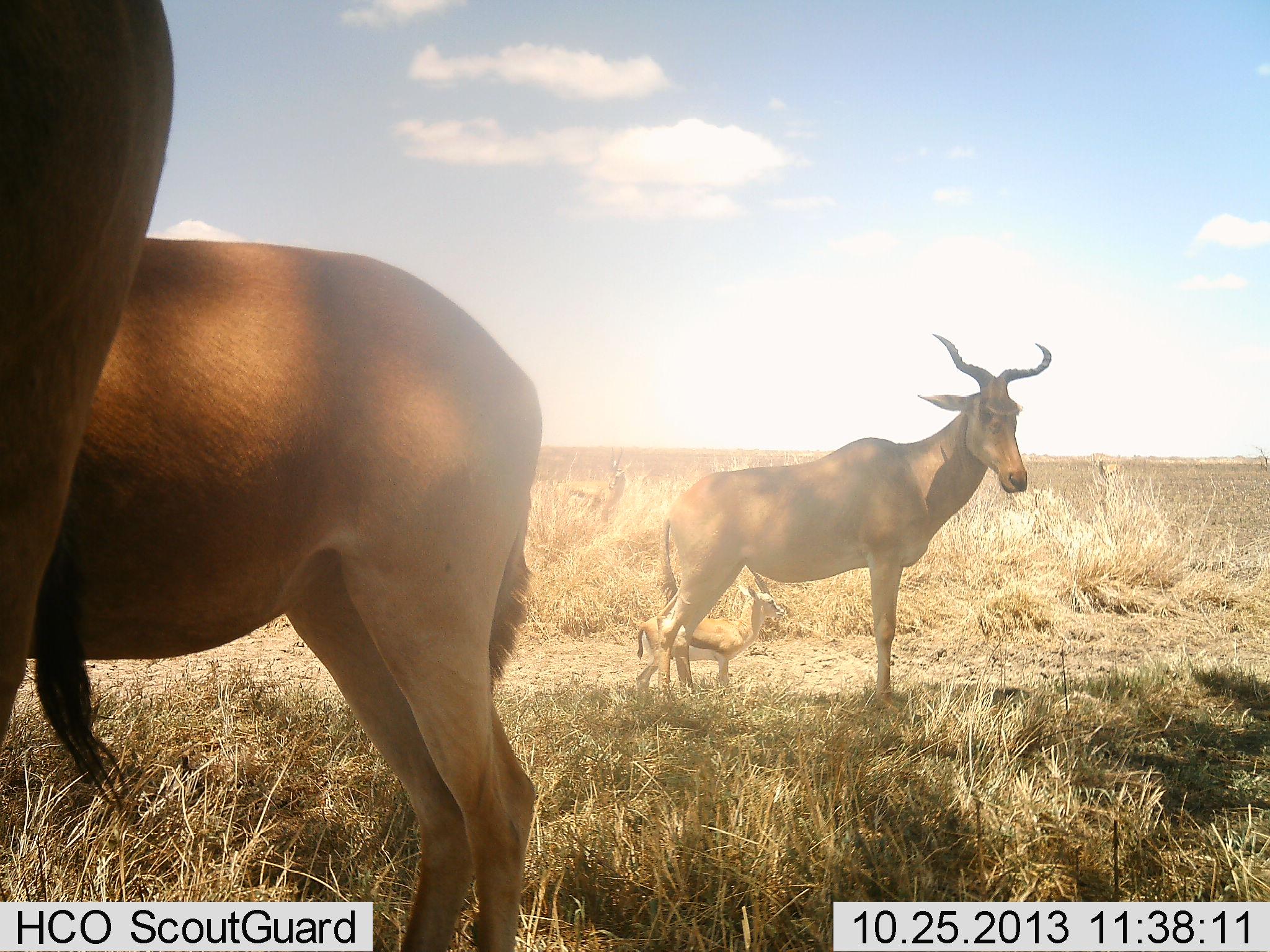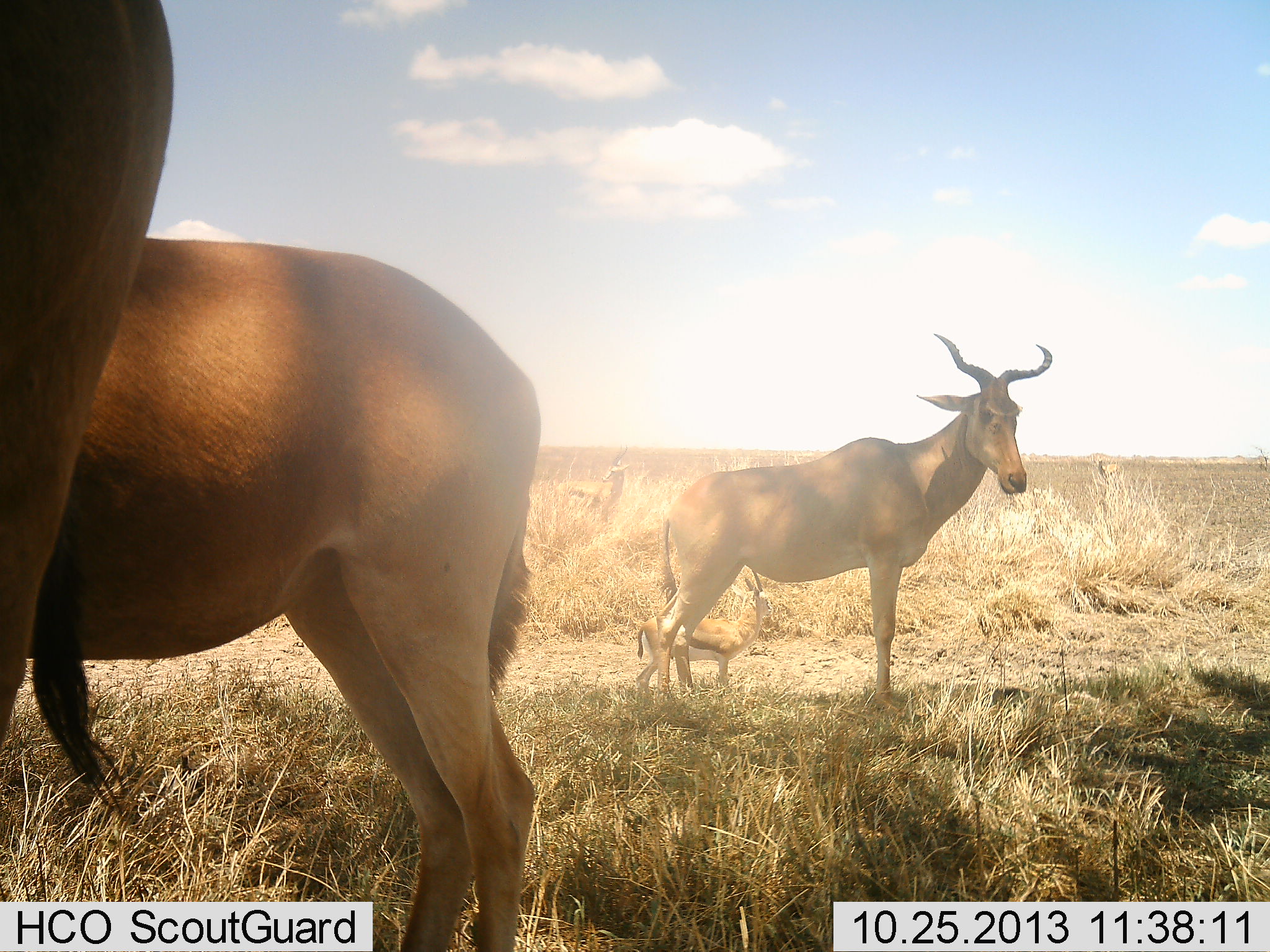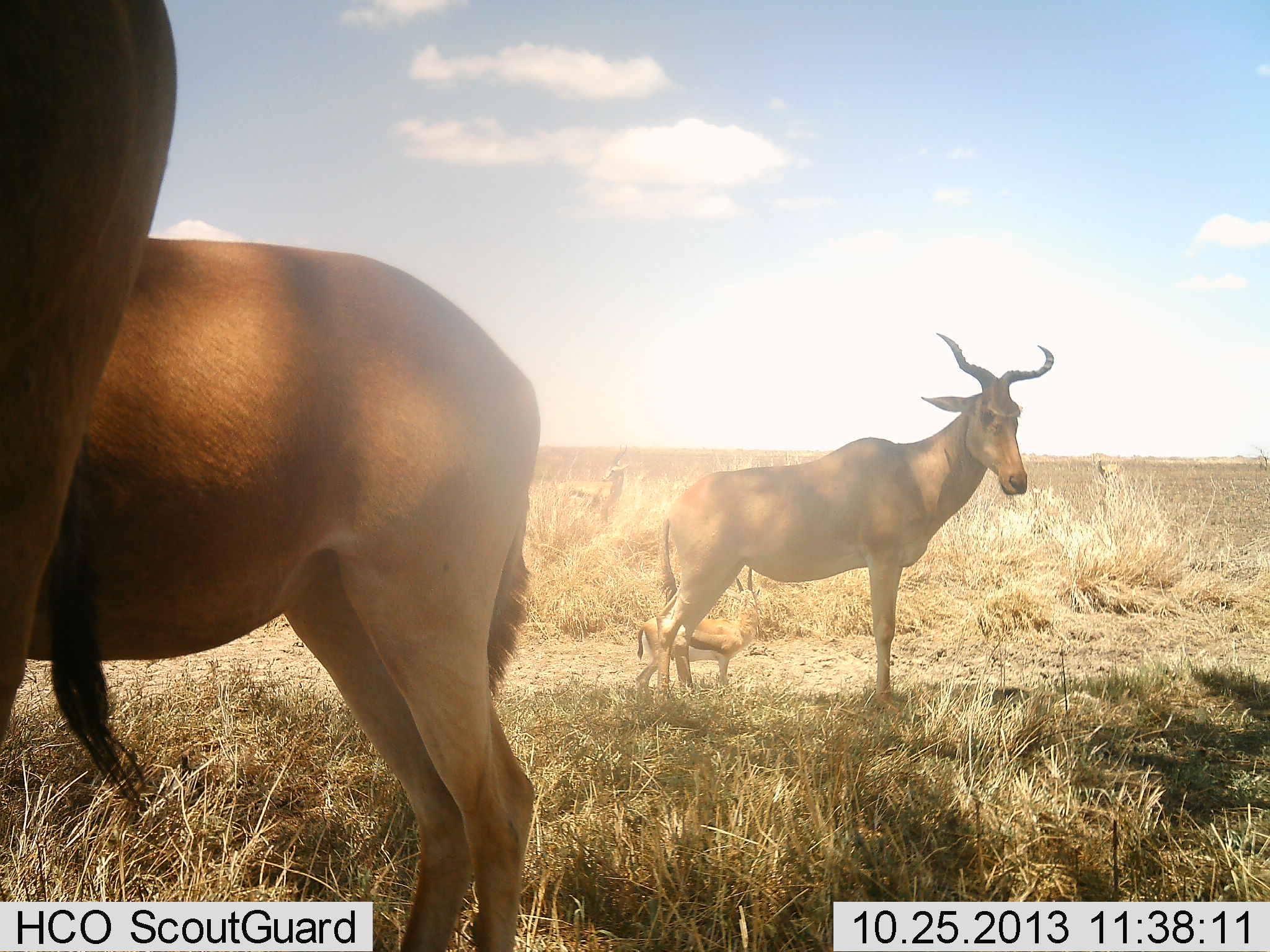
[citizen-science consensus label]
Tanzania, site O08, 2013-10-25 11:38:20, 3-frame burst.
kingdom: Animalia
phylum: Chordata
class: Mammalia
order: Artiodactyla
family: Bovidae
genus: Eudorcas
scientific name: Eudorcas thomsonii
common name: thomson's gazelle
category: gazellethomsons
Gazellethomsons (thomson's gazelle) (Eudorcas thomsonii), count 1. Behavior (volunteer vote fractions): standing 100%, resting 4%, moving 4%, interacting 0%. Young present (vote fraction): 0%. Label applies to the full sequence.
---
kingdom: Animalia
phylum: Chordata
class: Mammalia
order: Artiodactyla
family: Bovidae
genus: Alcelaphus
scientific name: Alcelaphus buselaphus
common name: hartebeest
Hartebeest (Alcelaphus buselaphus), count 3. Behavior (volunteer vote fractions): standing 95%, resting 2%, moving 7%, interacting 0%. Young present (vote fraction): 10%. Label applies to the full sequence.